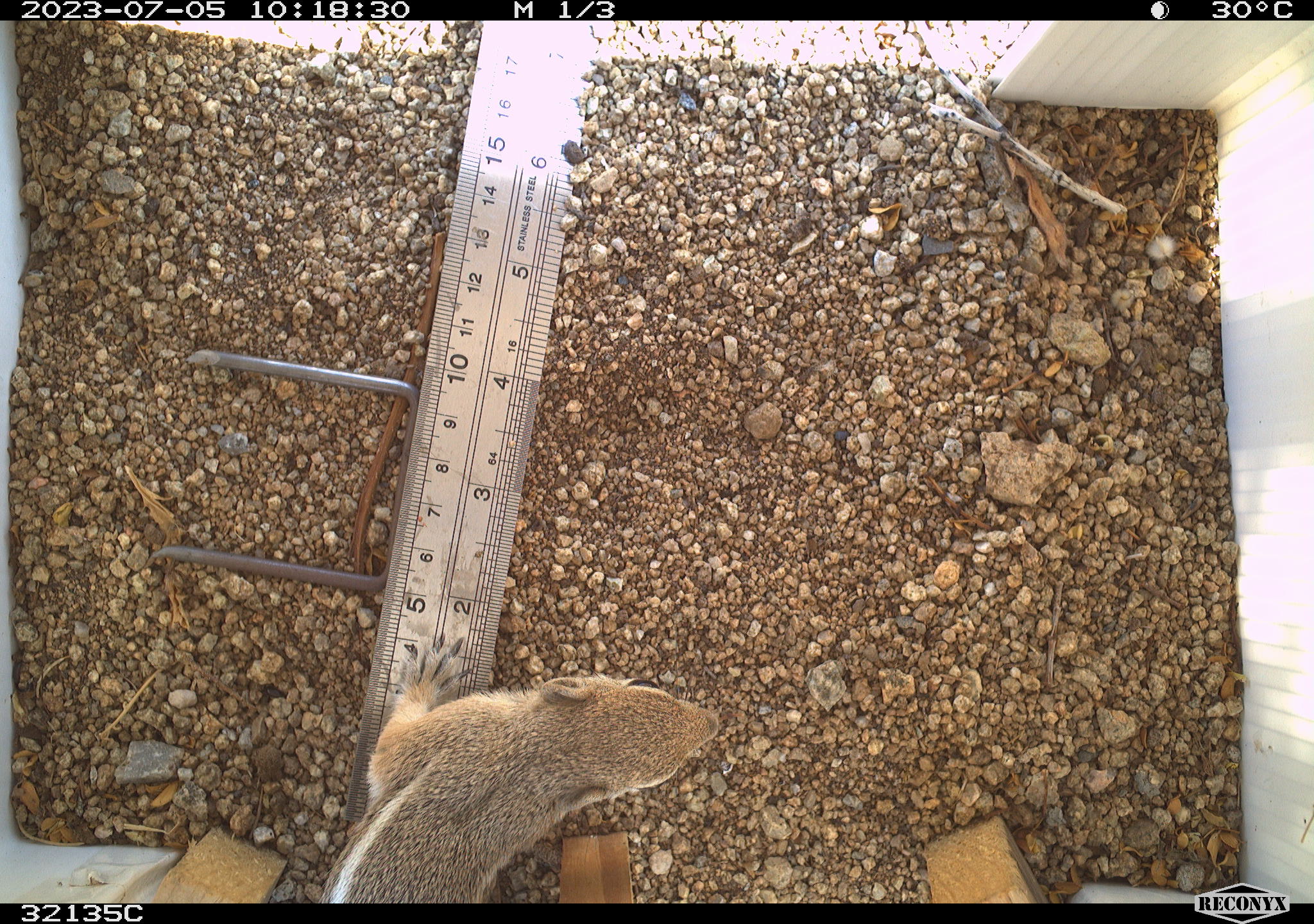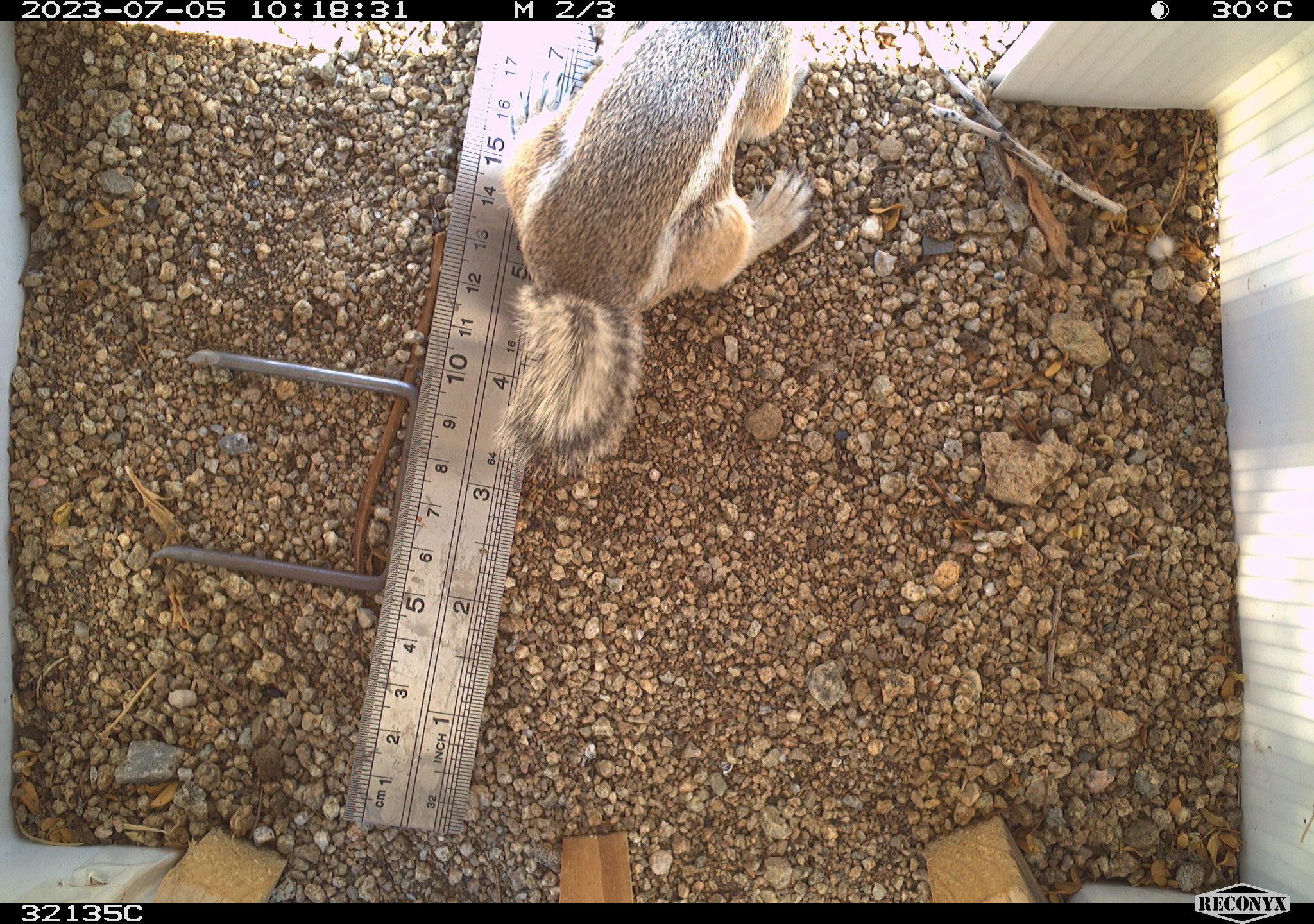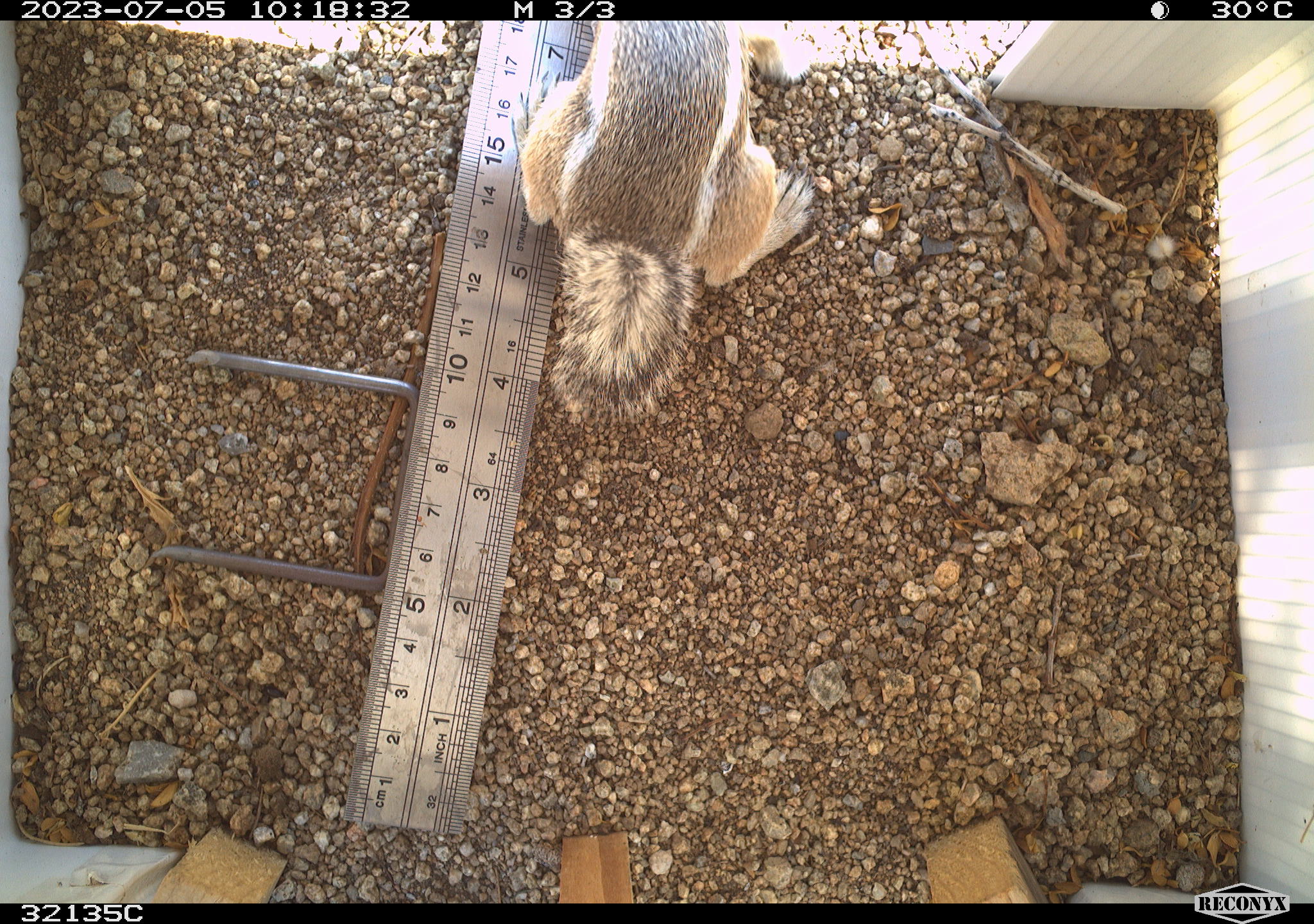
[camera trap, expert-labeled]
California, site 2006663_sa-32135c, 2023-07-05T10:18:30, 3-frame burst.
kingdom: Animalia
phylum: Chordata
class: Mammalia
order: Rodentia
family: Sciuridae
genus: Ammospermophilus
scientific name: Ammospermophilus leucurus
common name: white-tailed antelope squirrel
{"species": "white-tailed antelope squirrel (Ammospermophilus leucurus)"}